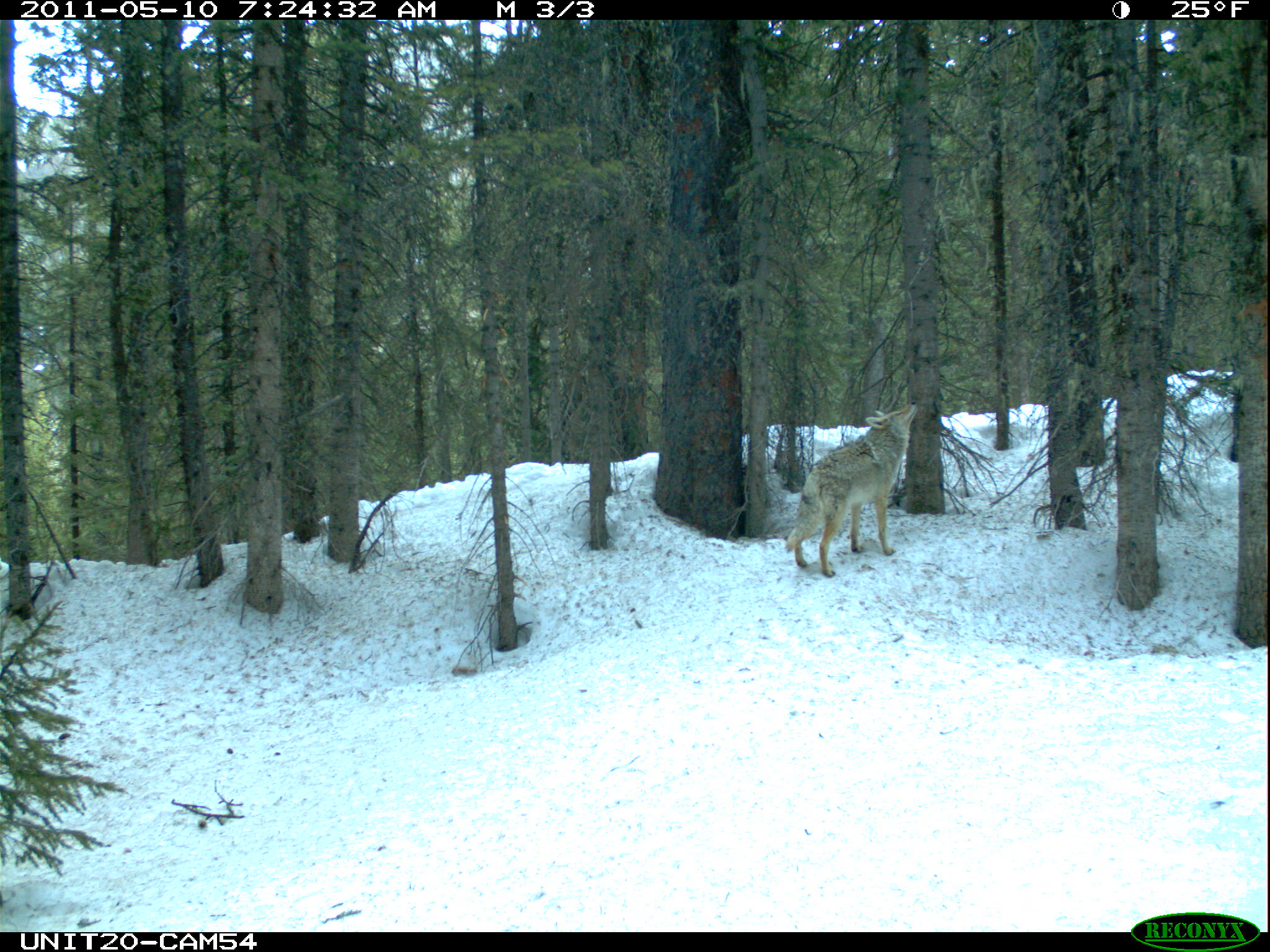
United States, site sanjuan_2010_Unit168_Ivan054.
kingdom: Animalia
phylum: Chordata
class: Mammalia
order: Carnivora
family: Canidae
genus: Canis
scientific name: Canis latrans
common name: coyote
Canis latrans (coyote).